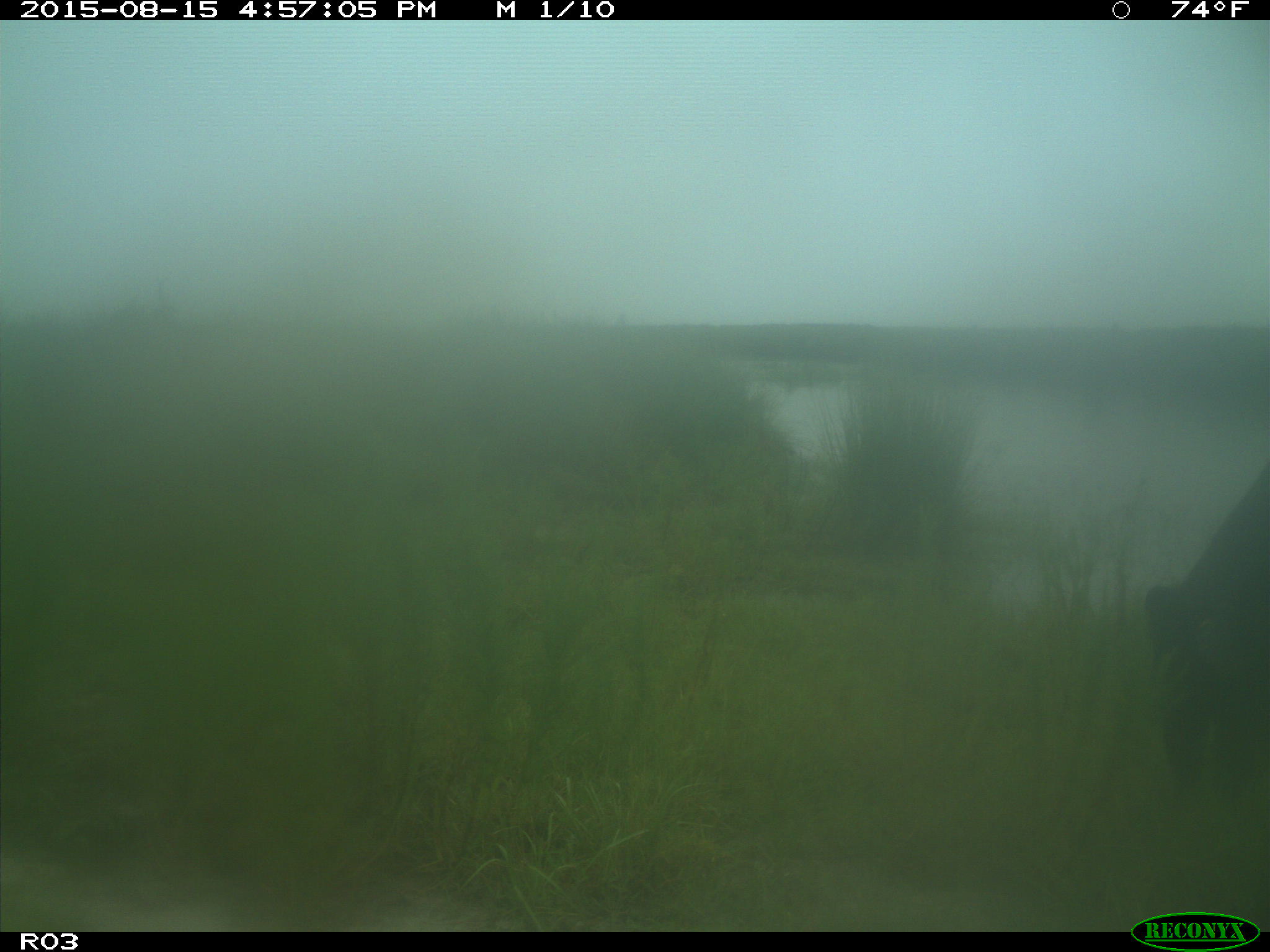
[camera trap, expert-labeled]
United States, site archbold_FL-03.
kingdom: Animalia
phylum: Chordata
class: Mammalia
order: Artiodactyla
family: Bovidae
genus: Bos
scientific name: Bos taurus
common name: domestic cow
Bos taurus (domestic cow).